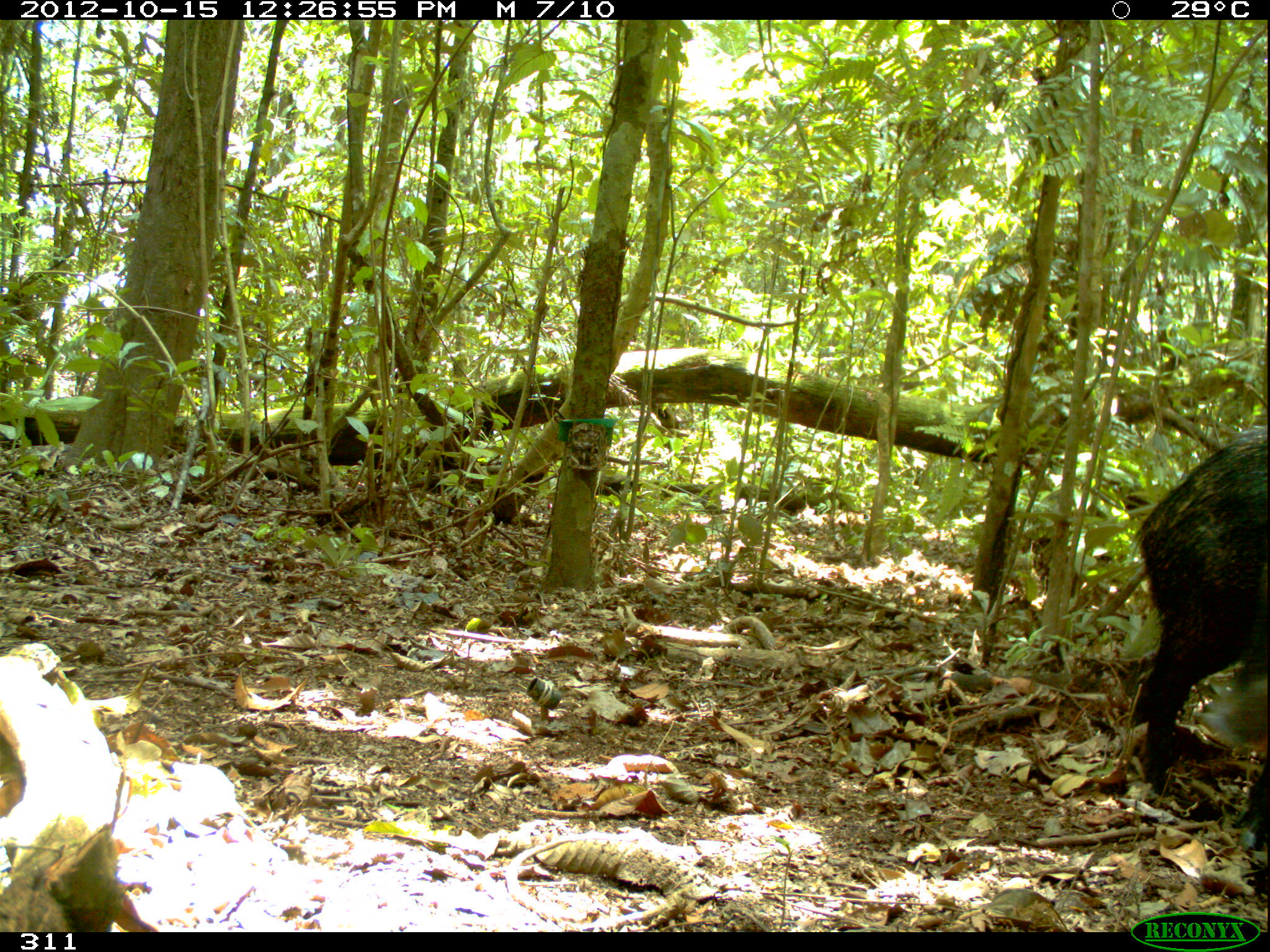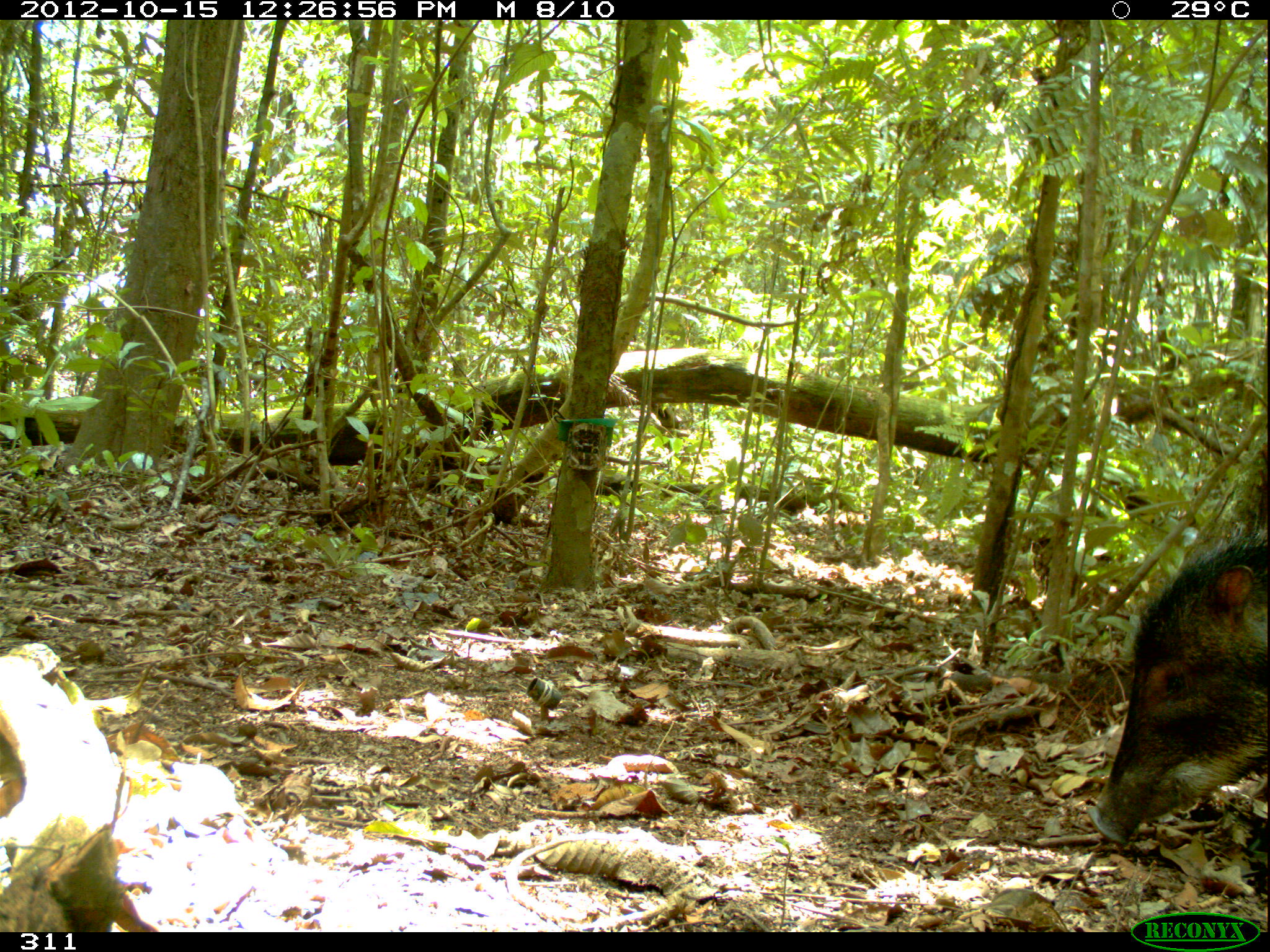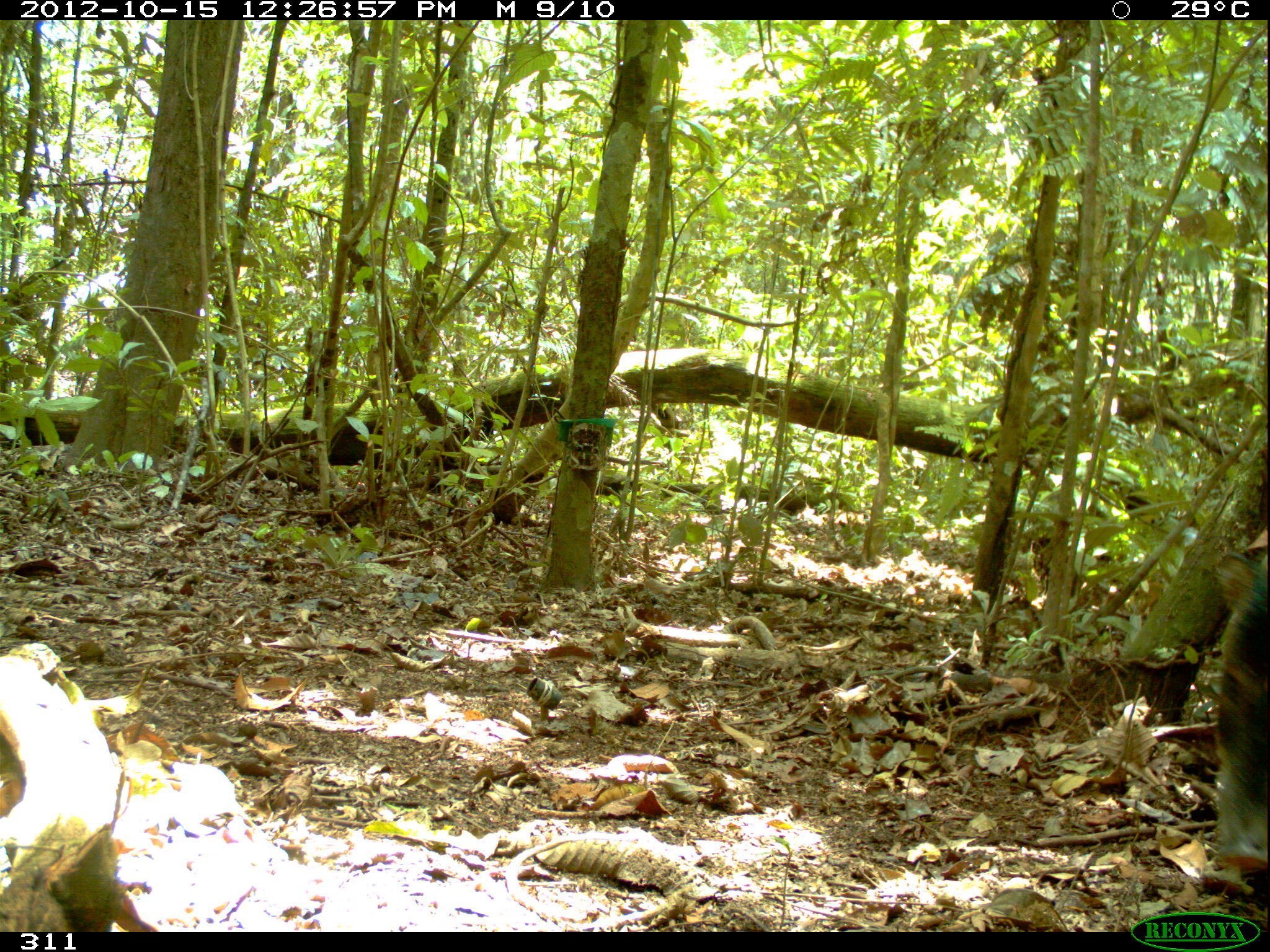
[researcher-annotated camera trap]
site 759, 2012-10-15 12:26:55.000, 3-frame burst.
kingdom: Animalia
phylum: Chordata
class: Mammalia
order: Artiodactyla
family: Tayassuidae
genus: Tayassu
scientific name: Tayassu pecari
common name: white-lipped peccary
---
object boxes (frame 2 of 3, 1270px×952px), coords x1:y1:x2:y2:
tayassu pecari: 1081:527:1266:845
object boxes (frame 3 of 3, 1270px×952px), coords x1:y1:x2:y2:
tayassu pecari: 1208:546:1267:870